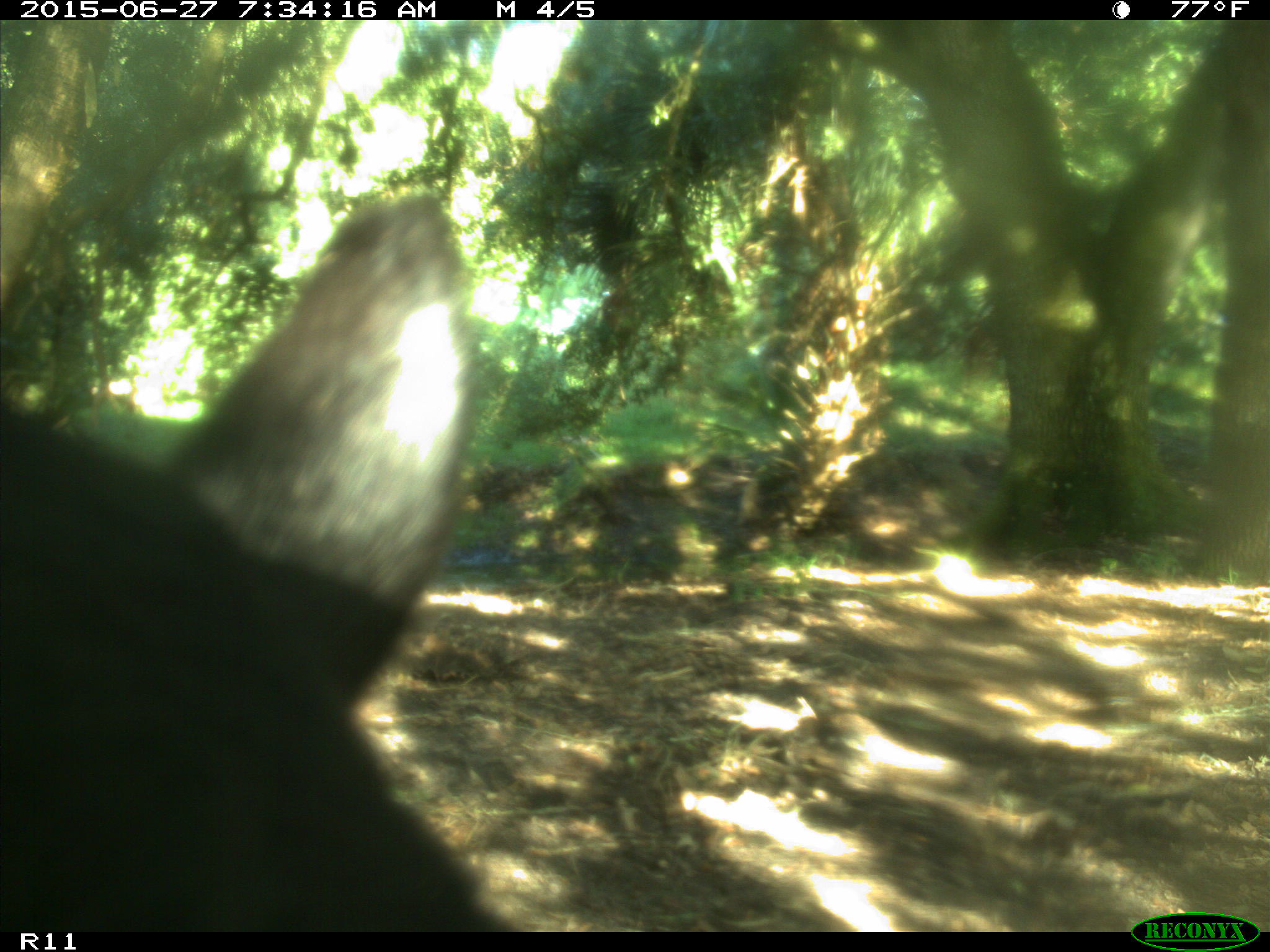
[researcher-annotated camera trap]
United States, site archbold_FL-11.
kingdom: Animalia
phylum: Chordata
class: Mammalia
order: Artiodactyla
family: Bovidae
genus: Bos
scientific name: Bos taurus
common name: domestic cow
Bos taurus (domestic cow).